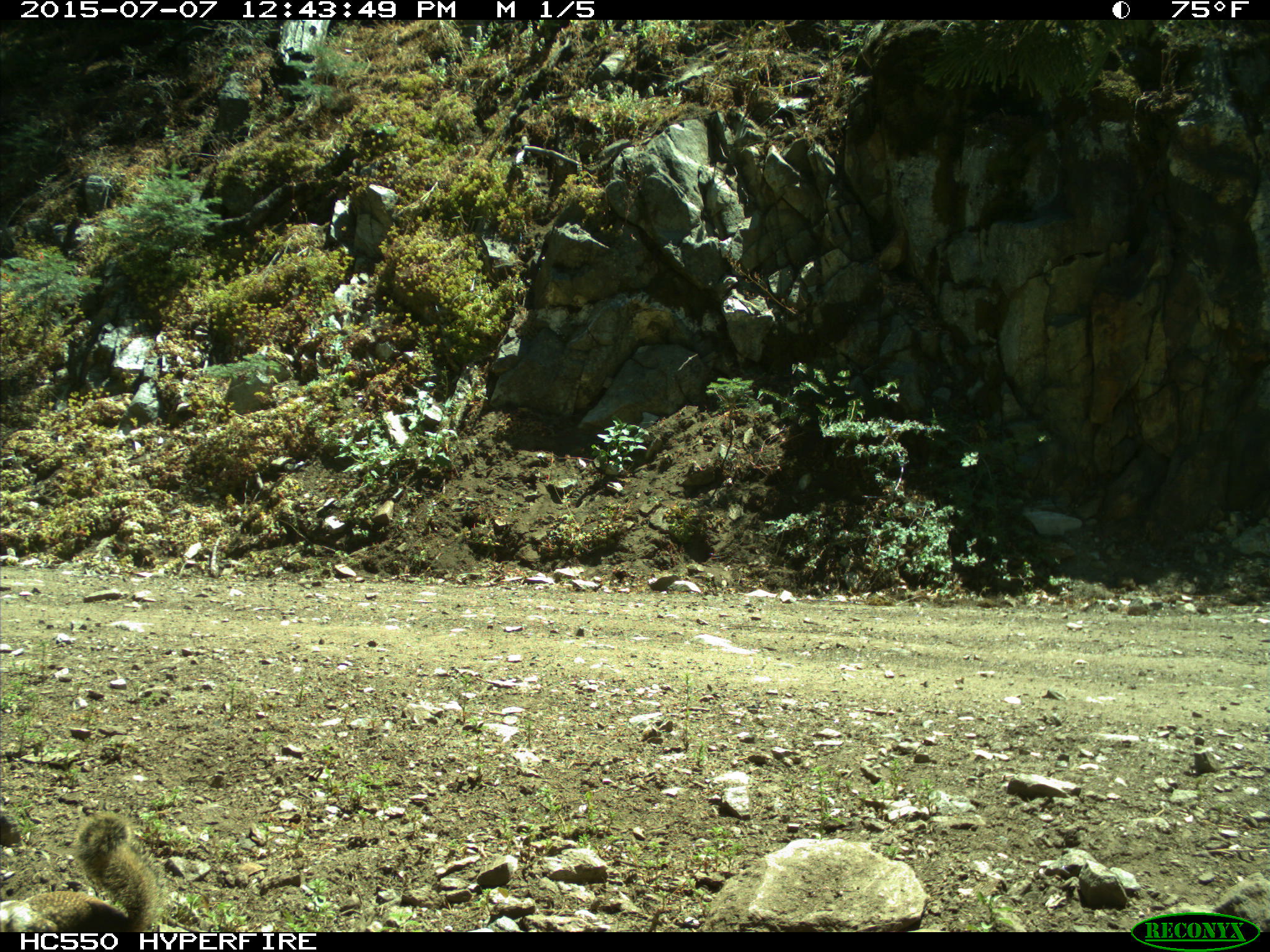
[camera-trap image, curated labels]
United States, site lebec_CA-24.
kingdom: Animalia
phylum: Chordata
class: Mammalia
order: Rodentia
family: Sciuridae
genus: Otospermophilus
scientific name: Otospermophilus beecheyi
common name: california ground squirrel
Otospermophilus beecheyi (california ground squirrel).